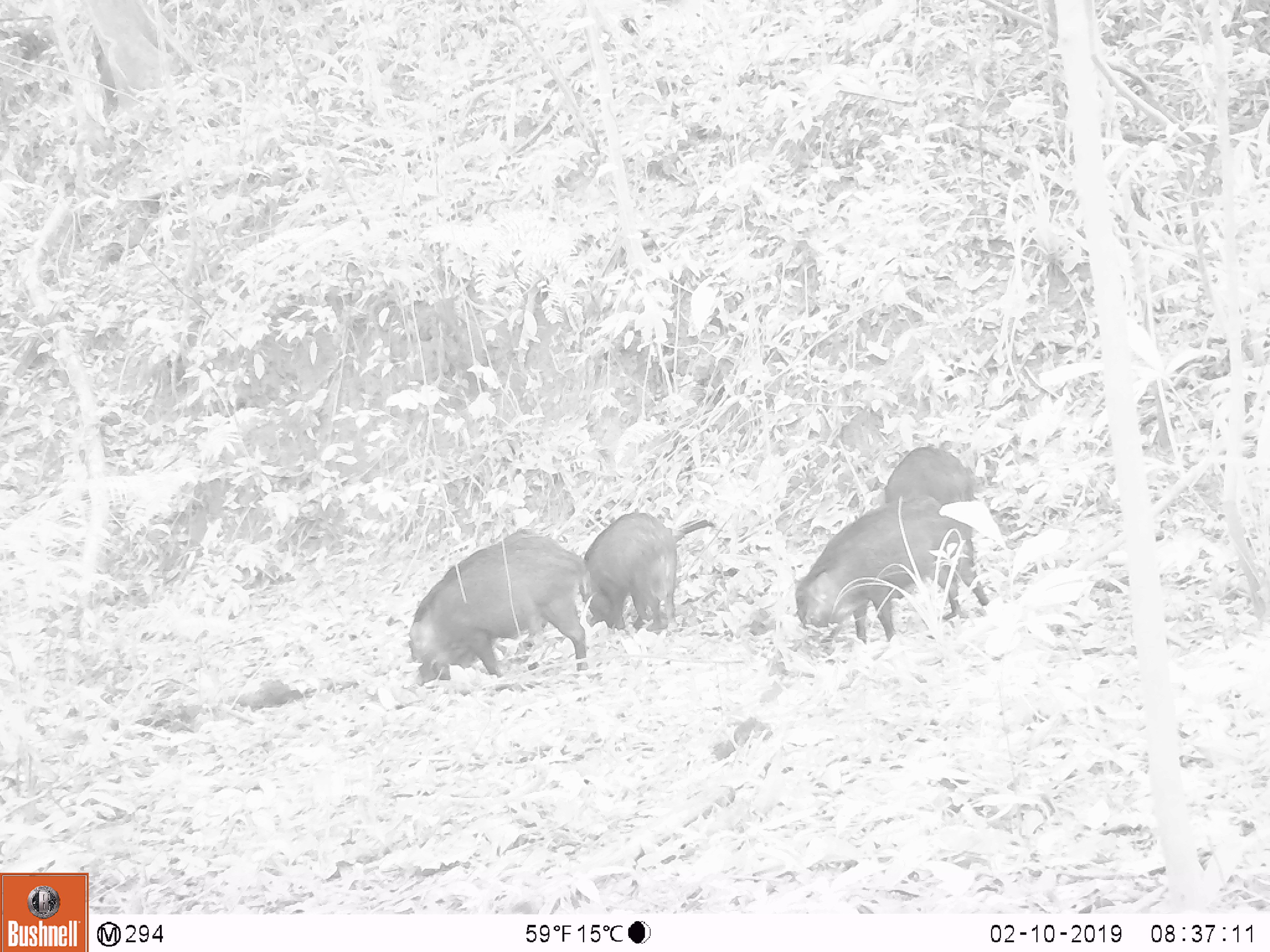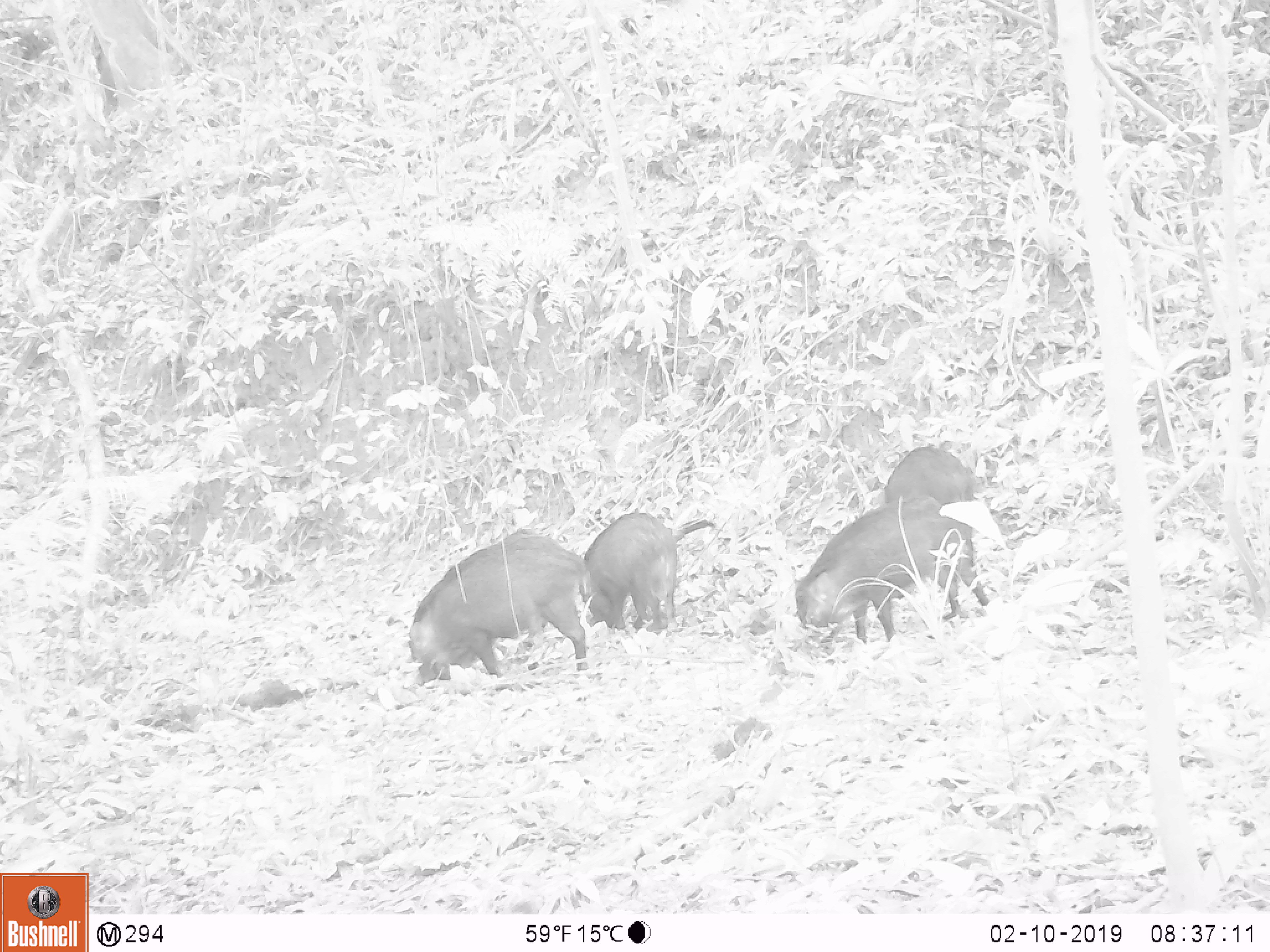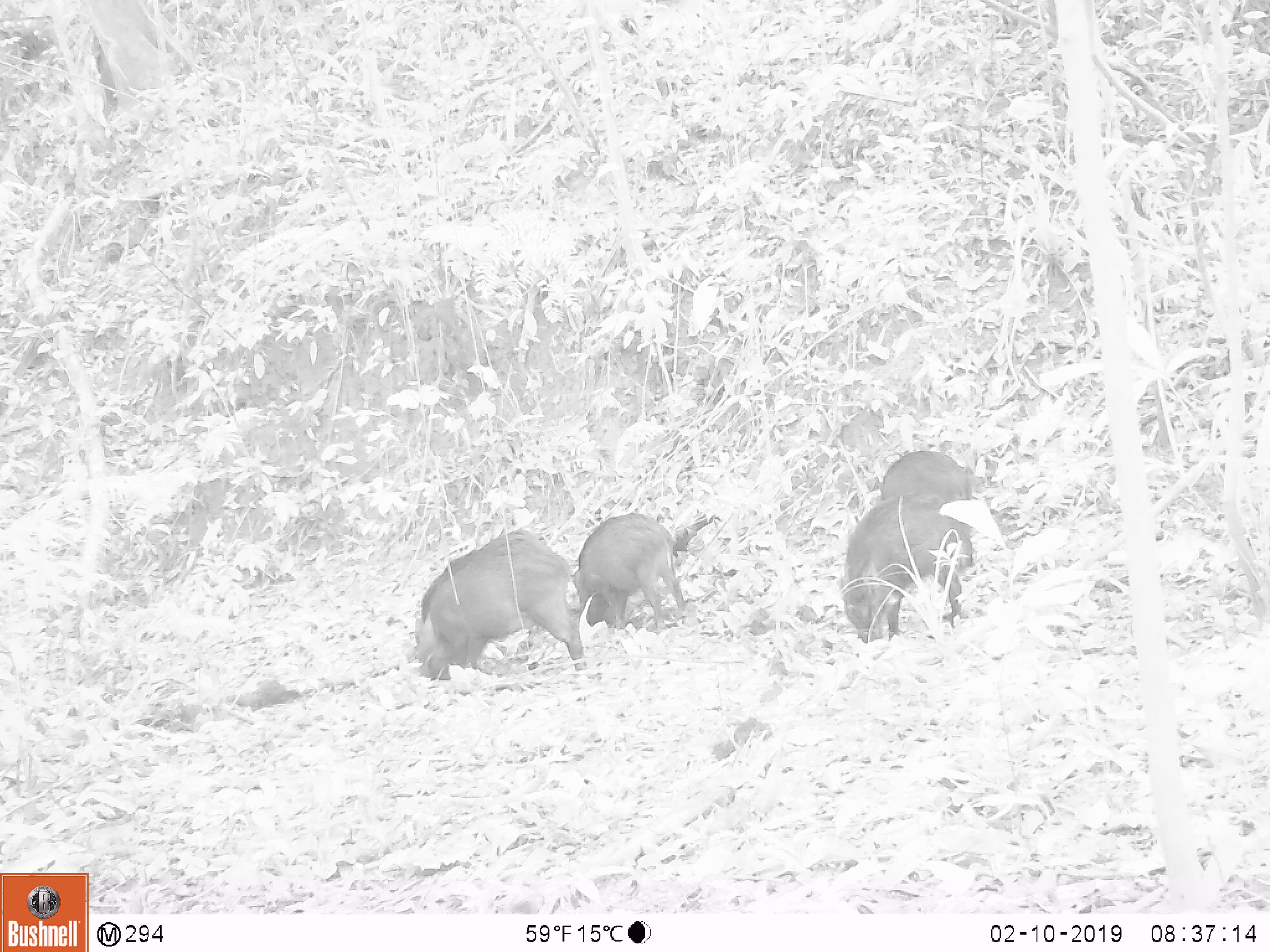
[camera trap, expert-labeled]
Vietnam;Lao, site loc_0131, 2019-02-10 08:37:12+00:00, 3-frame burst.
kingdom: Animalia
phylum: Chordata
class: Aves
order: Galliformes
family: Phasianidae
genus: Gallus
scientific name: Gallus gallus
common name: red junglefowl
Red junglefowl (Gallus gallus). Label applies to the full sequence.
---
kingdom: Animalia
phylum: Chordata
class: Mammalia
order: Artiodactyla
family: Suidae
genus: Sus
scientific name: Sus scrofa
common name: eurasian wild pig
Eurasian wild pig (Sus scrofa). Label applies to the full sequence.